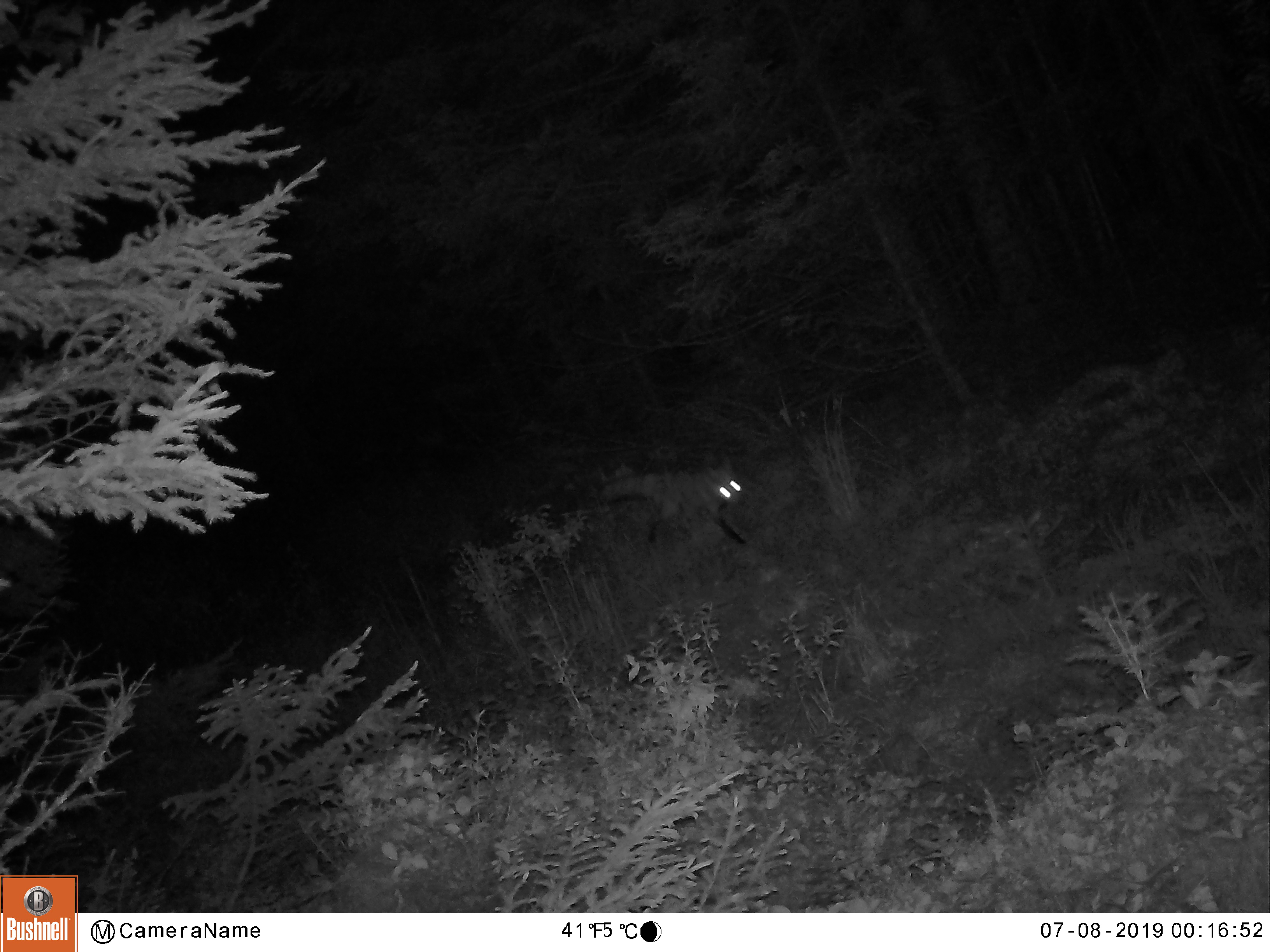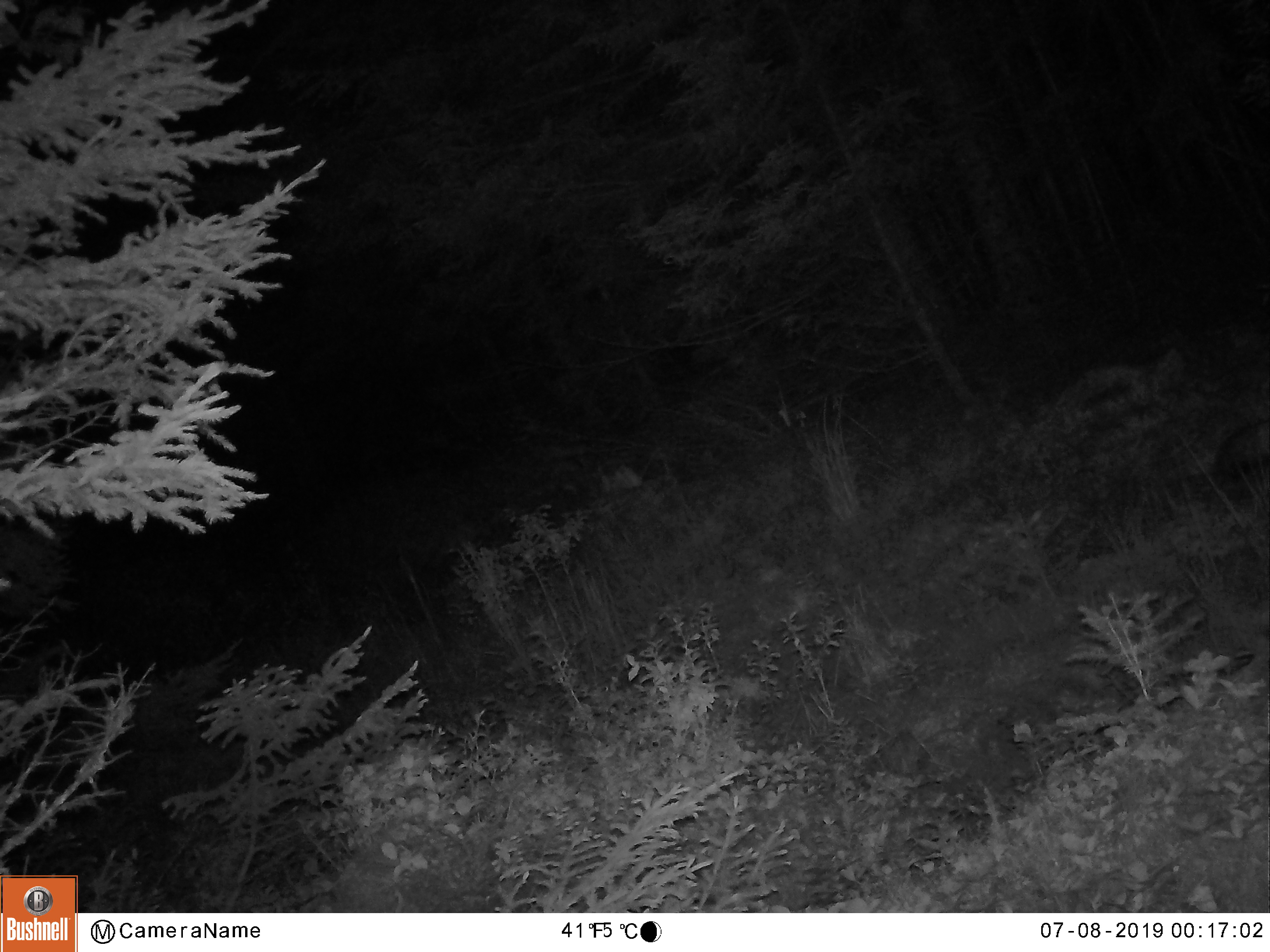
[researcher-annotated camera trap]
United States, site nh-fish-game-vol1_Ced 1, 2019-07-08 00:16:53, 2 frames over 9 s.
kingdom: Animalia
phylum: Chordata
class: Mammalia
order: Carnivora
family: Canidae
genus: Vulpes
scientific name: Vulpes vulpes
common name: red fox